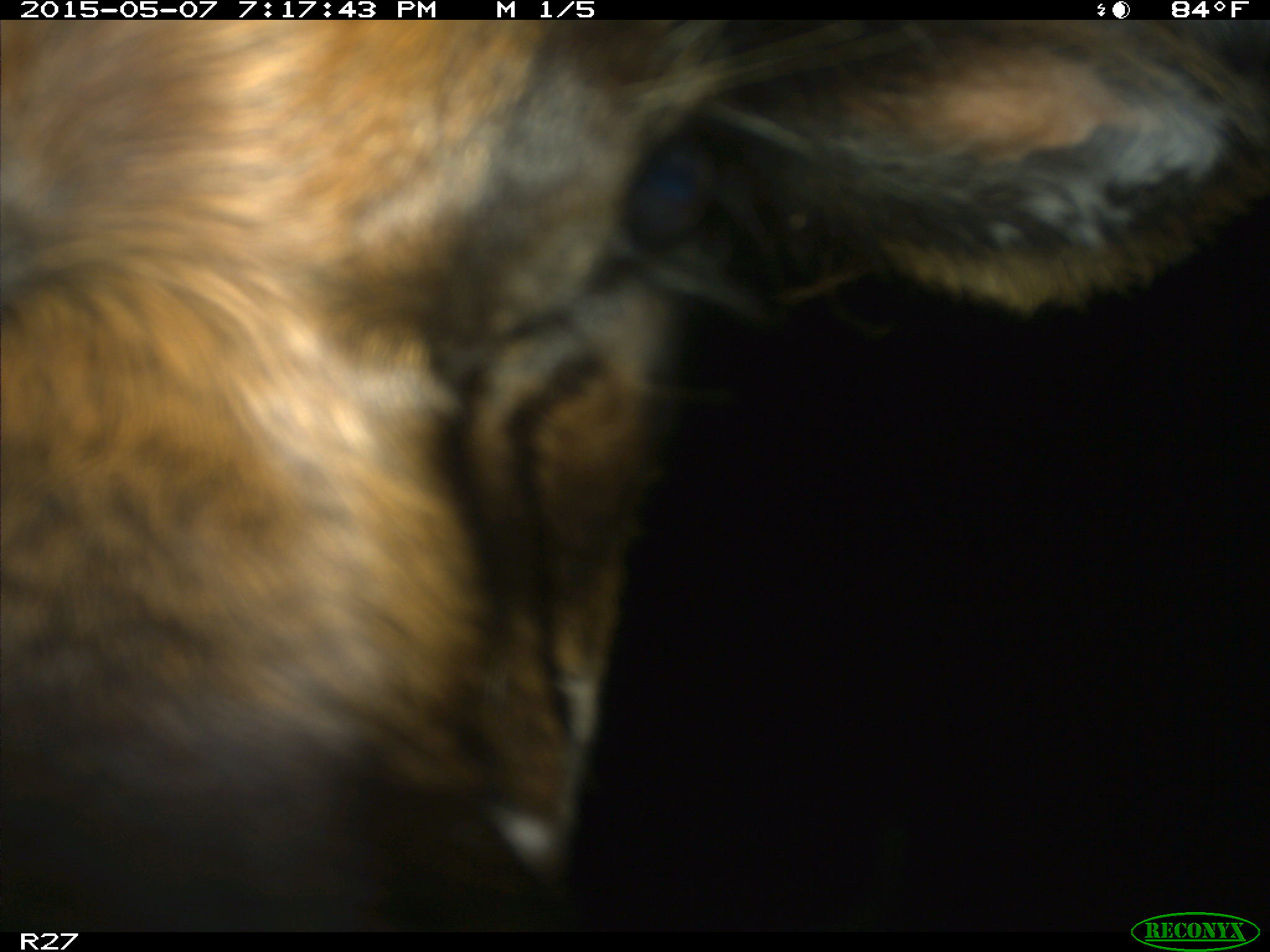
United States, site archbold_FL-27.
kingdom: Animalia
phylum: Chordata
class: Mammalia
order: Artiodactyla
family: Bovidae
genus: Bos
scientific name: Bos taurus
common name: domestic cow